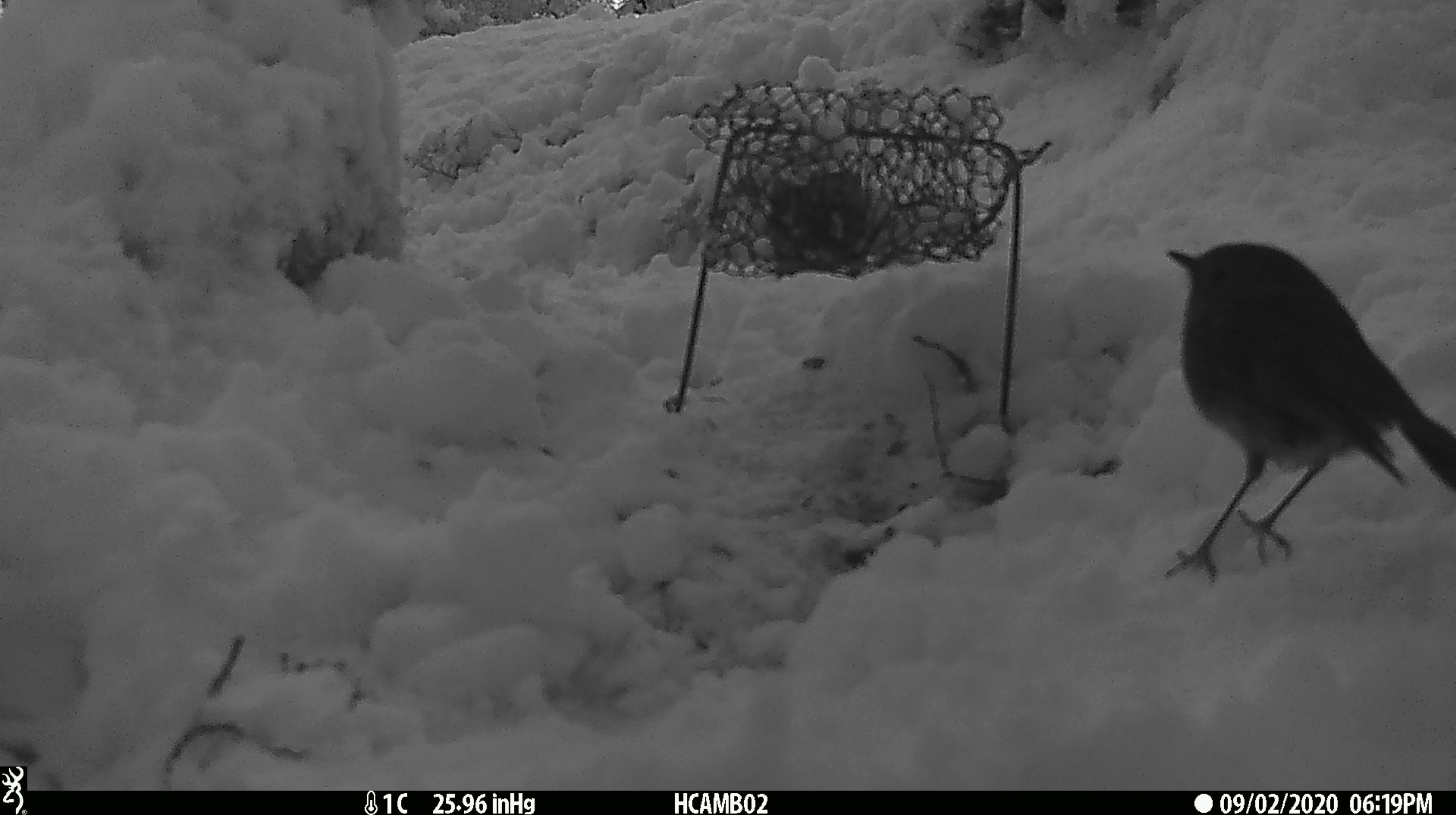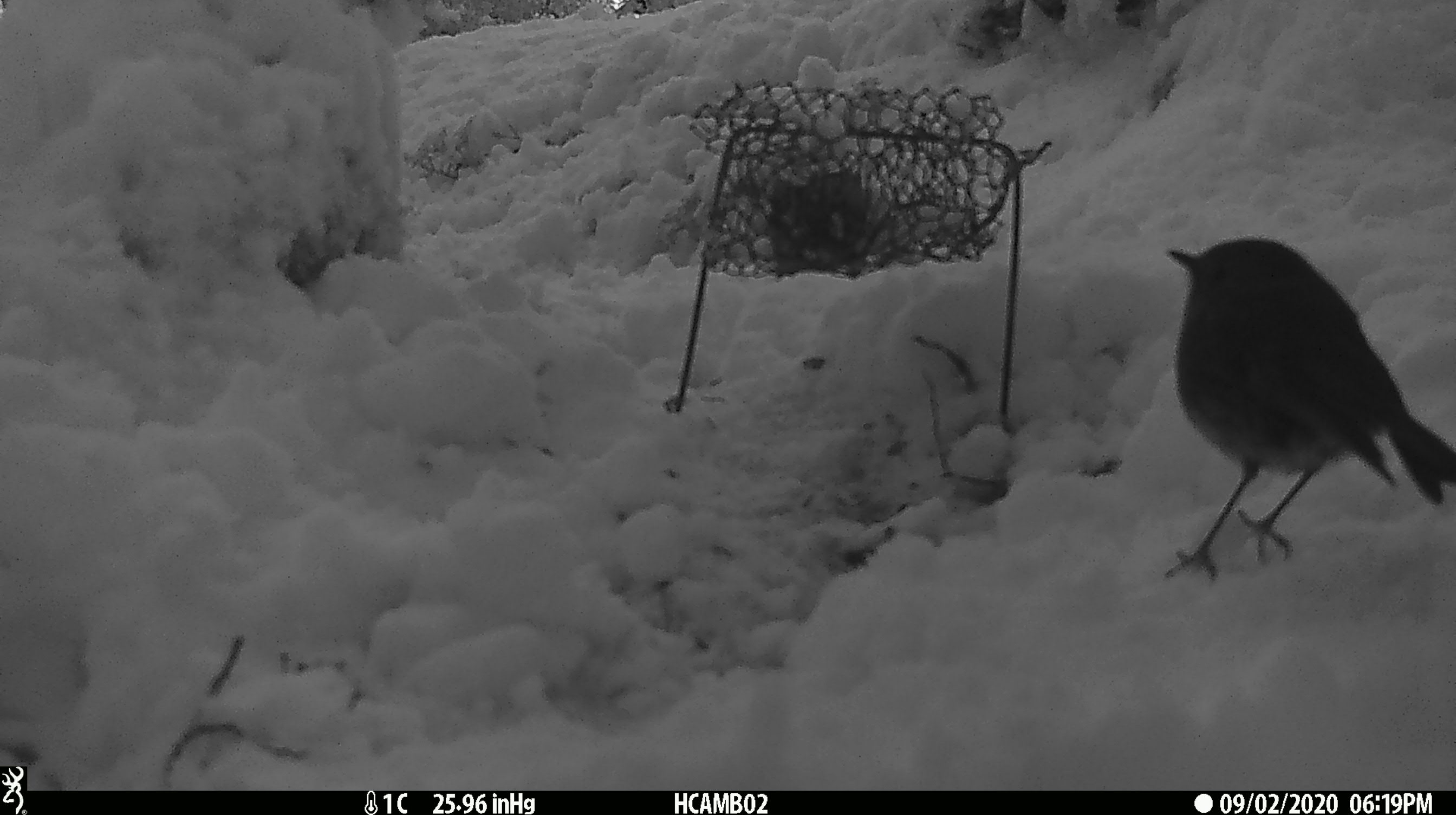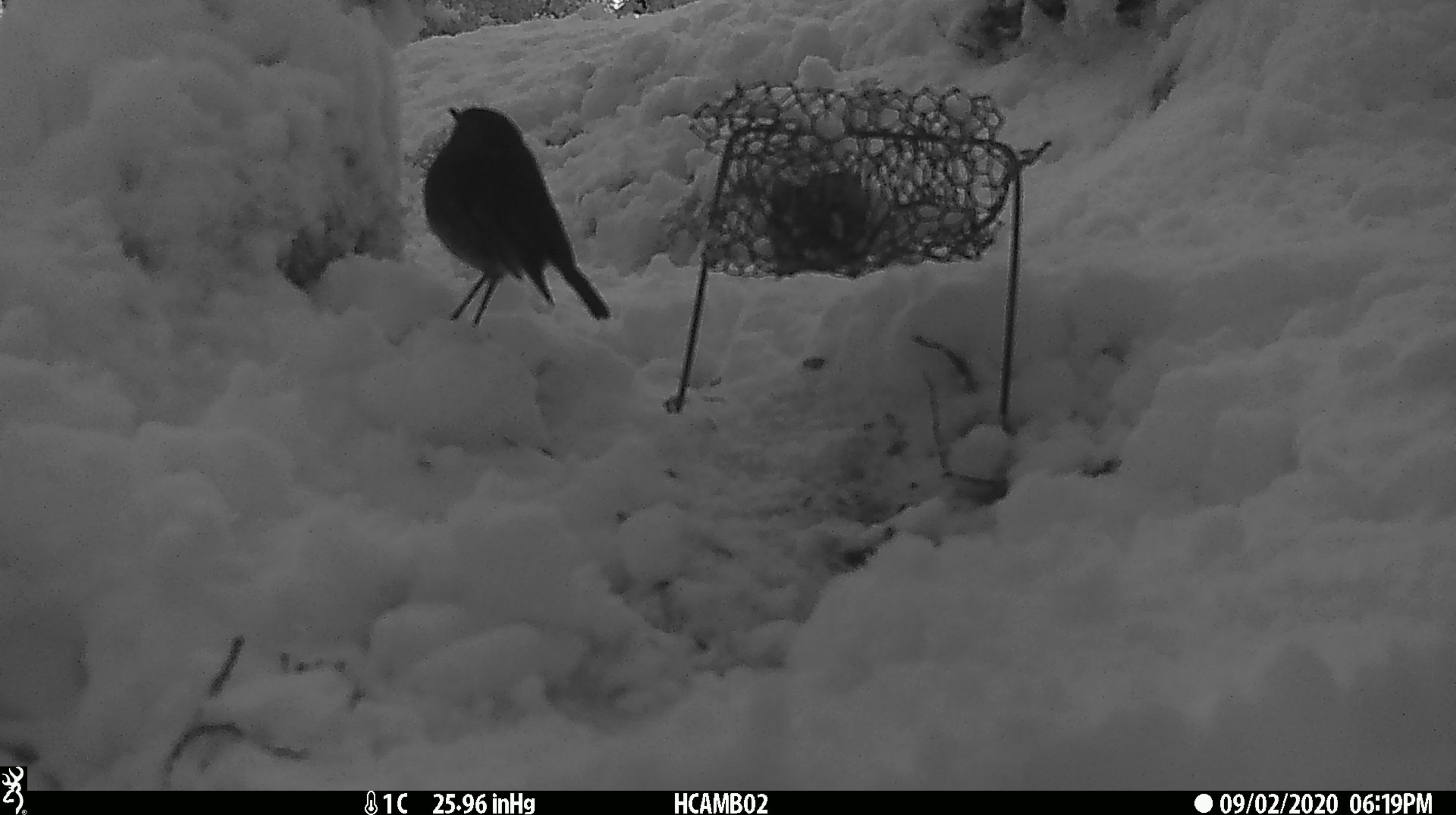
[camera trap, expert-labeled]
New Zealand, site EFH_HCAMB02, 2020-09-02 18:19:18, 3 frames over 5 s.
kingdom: Animalia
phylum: Chordata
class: Aves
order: Passeriformes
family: Petroicidae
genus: Petroica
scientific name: Petroica australis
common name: new zealand robin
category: robin